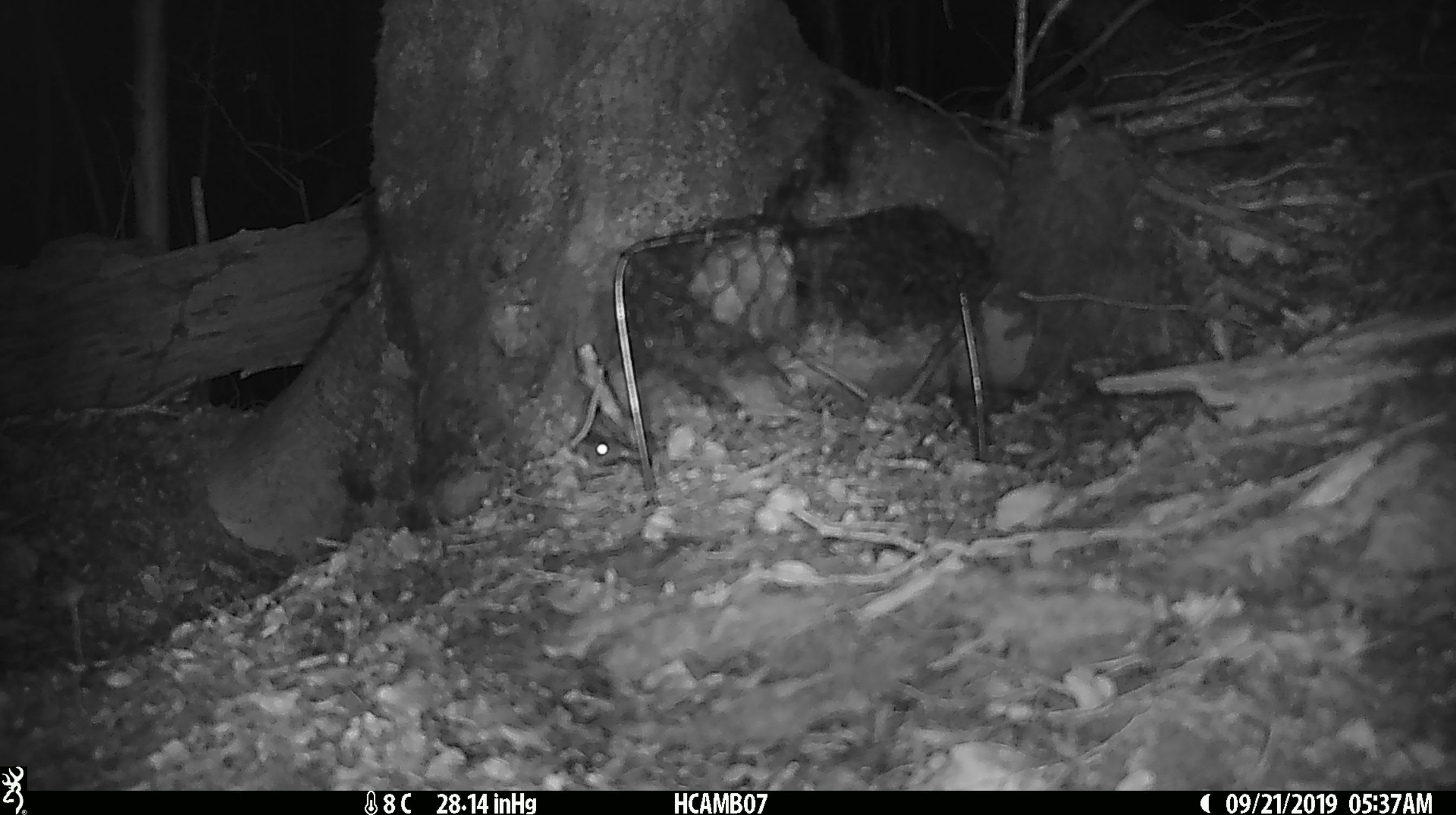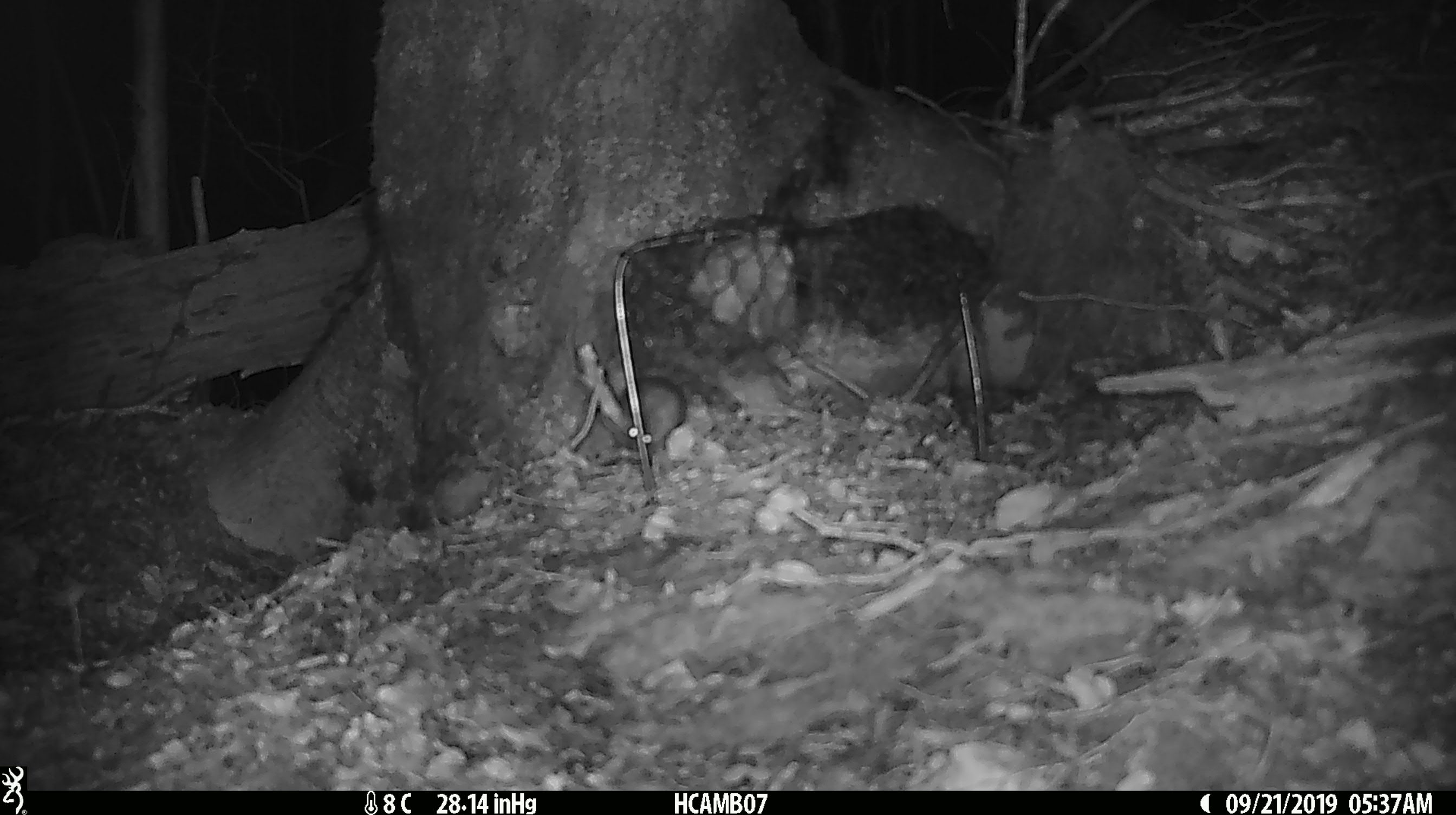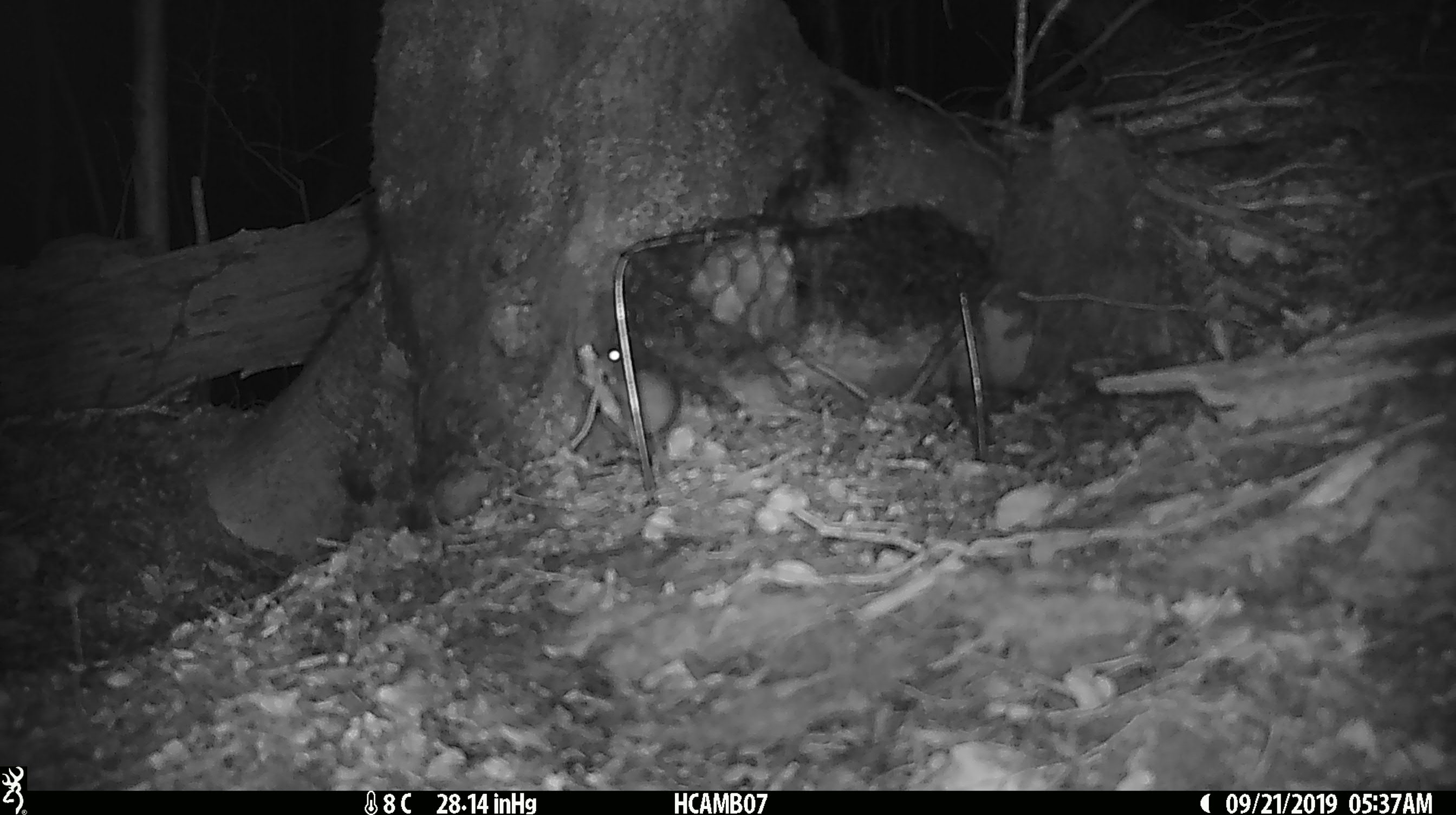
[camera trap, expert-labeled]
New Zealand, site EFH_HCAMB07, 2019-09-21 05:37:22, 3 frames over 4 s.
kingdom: Animalia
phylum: Chordata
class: Mammalia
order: Rodentia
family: Muridae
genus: Mus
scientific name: Mus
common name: mouse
Mouse (Mus).